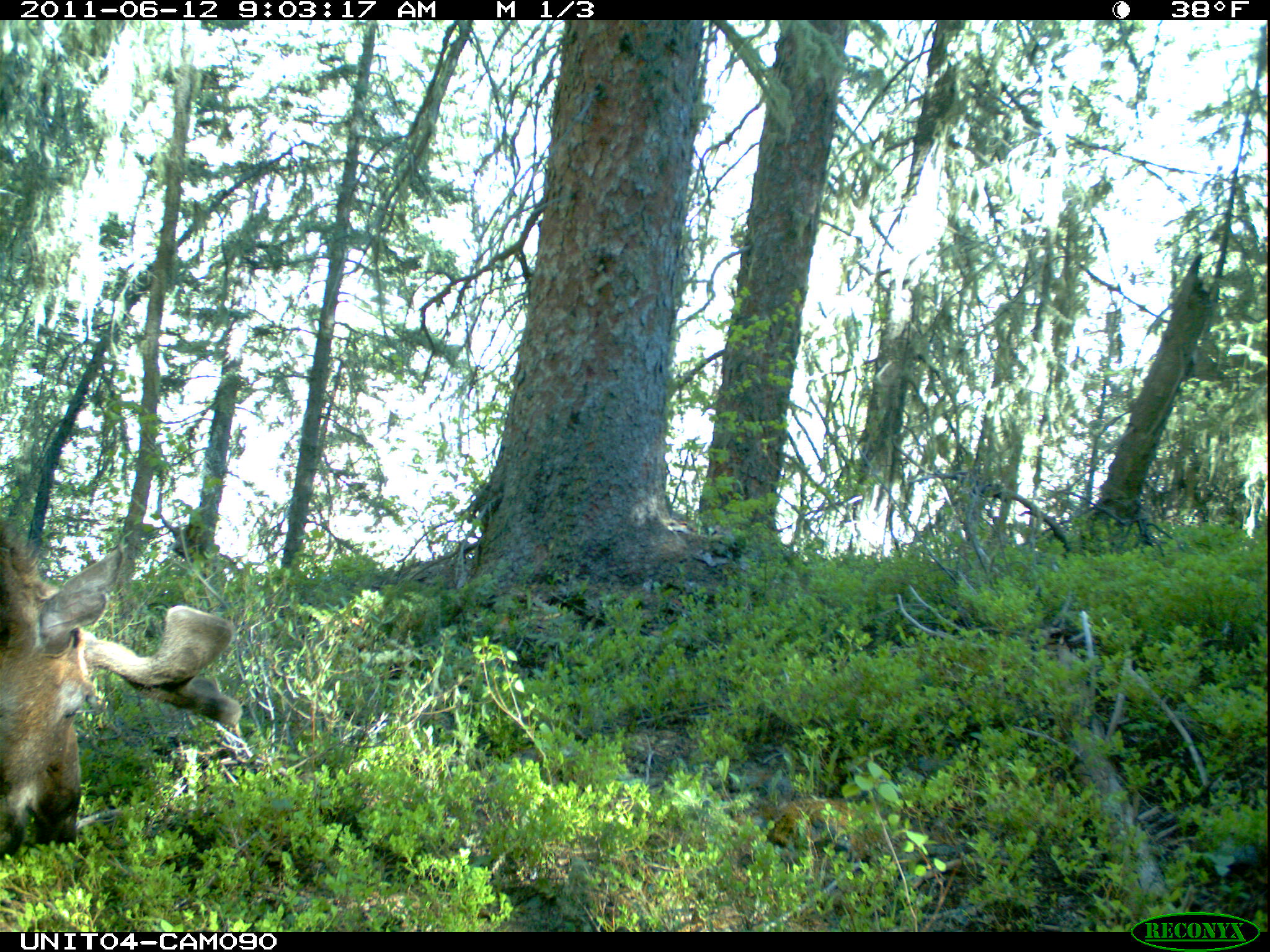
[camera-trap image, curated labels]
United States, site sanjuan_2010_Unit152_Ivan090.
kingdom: Animalia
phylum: Chordata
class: Mammalia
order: Artiodactyla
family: Cervidae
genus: Alces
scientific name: Alces alces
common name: moose